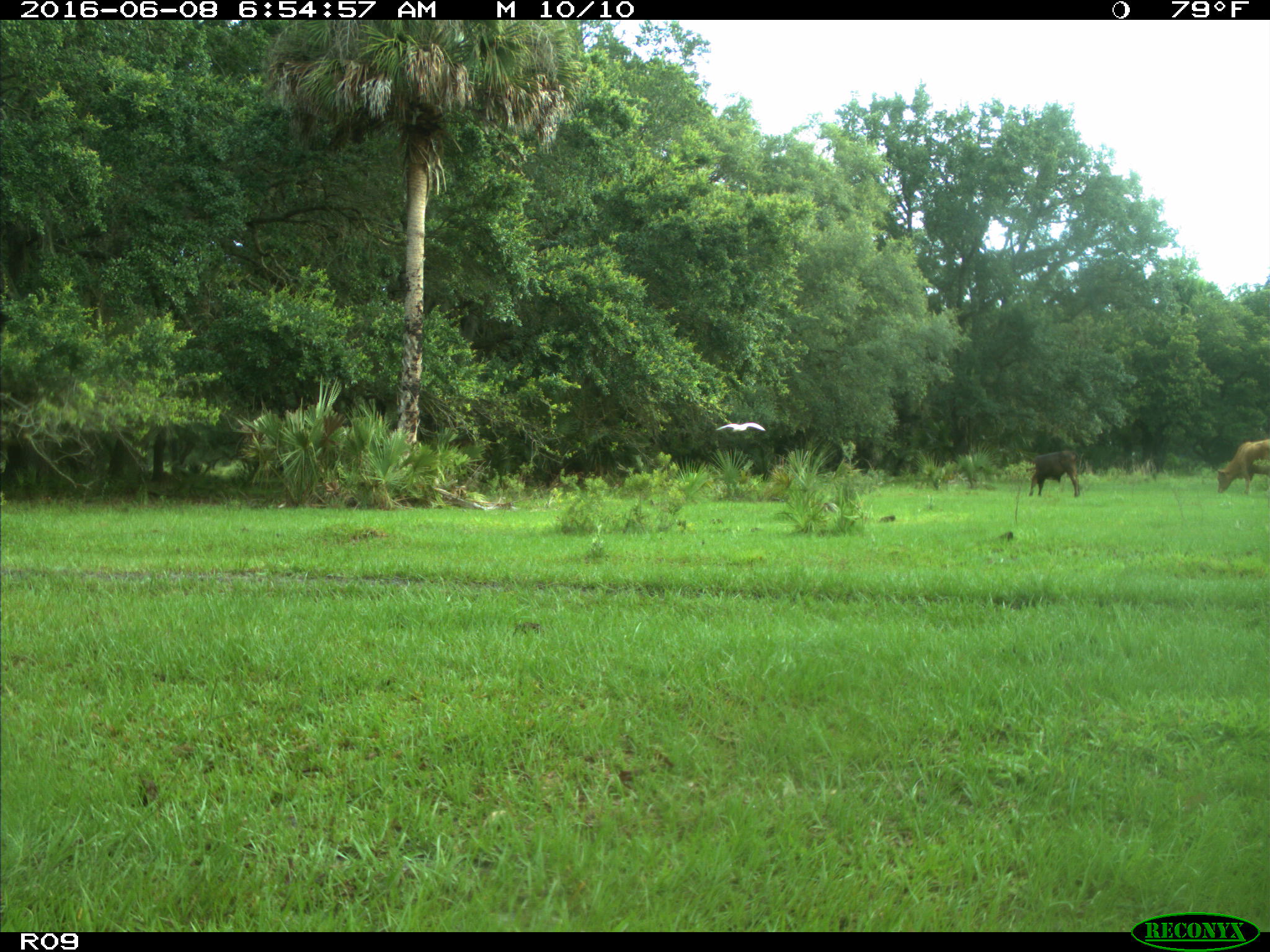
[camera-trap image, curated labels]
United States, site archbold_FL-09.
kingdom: Animalia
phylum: Chordata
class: Mammalia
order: Artiodactyla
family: Bovidae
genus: Bos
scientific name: Bos taurus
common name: domestic cow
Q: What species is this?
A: Bos taurus (domestic cow).